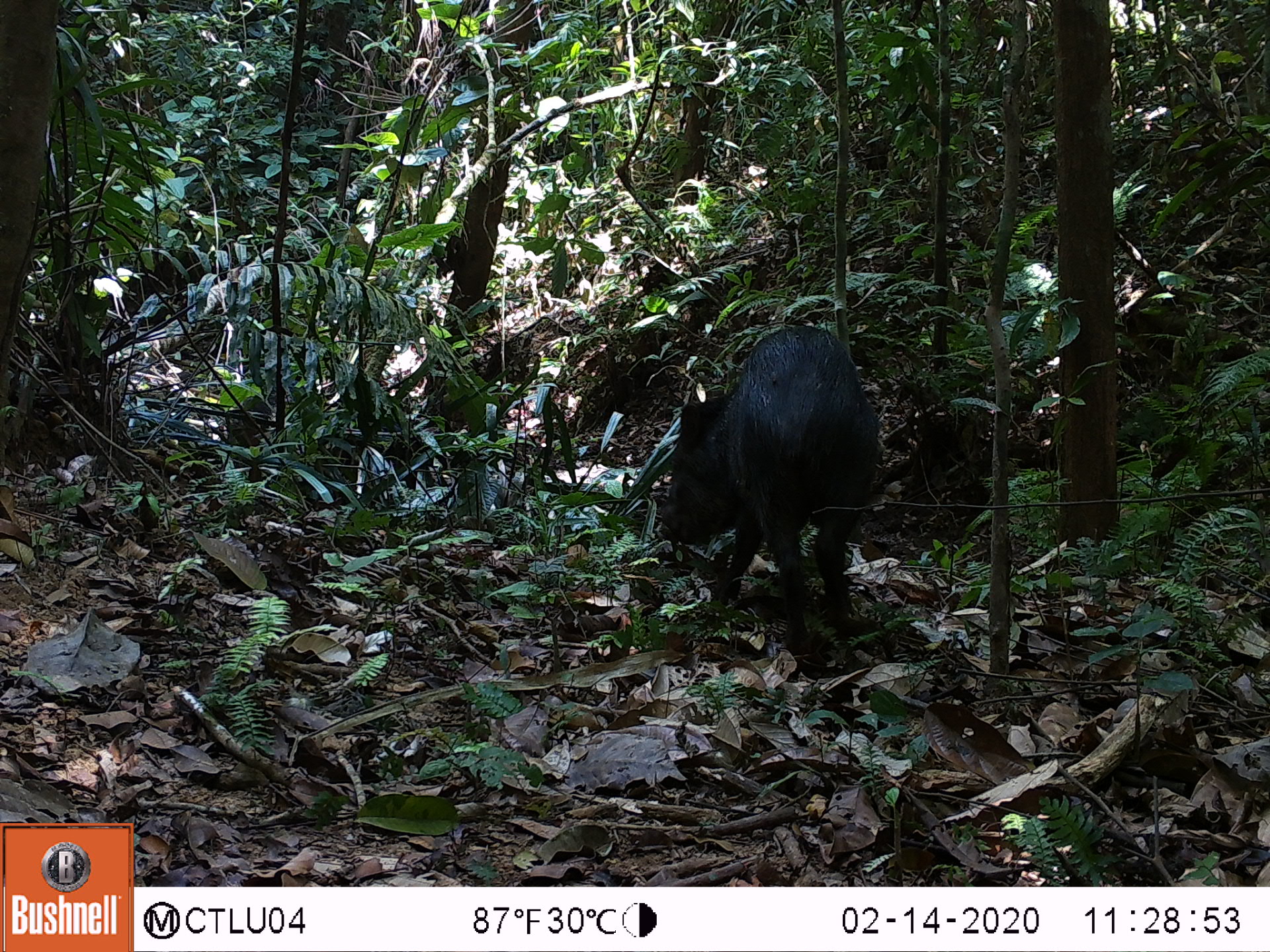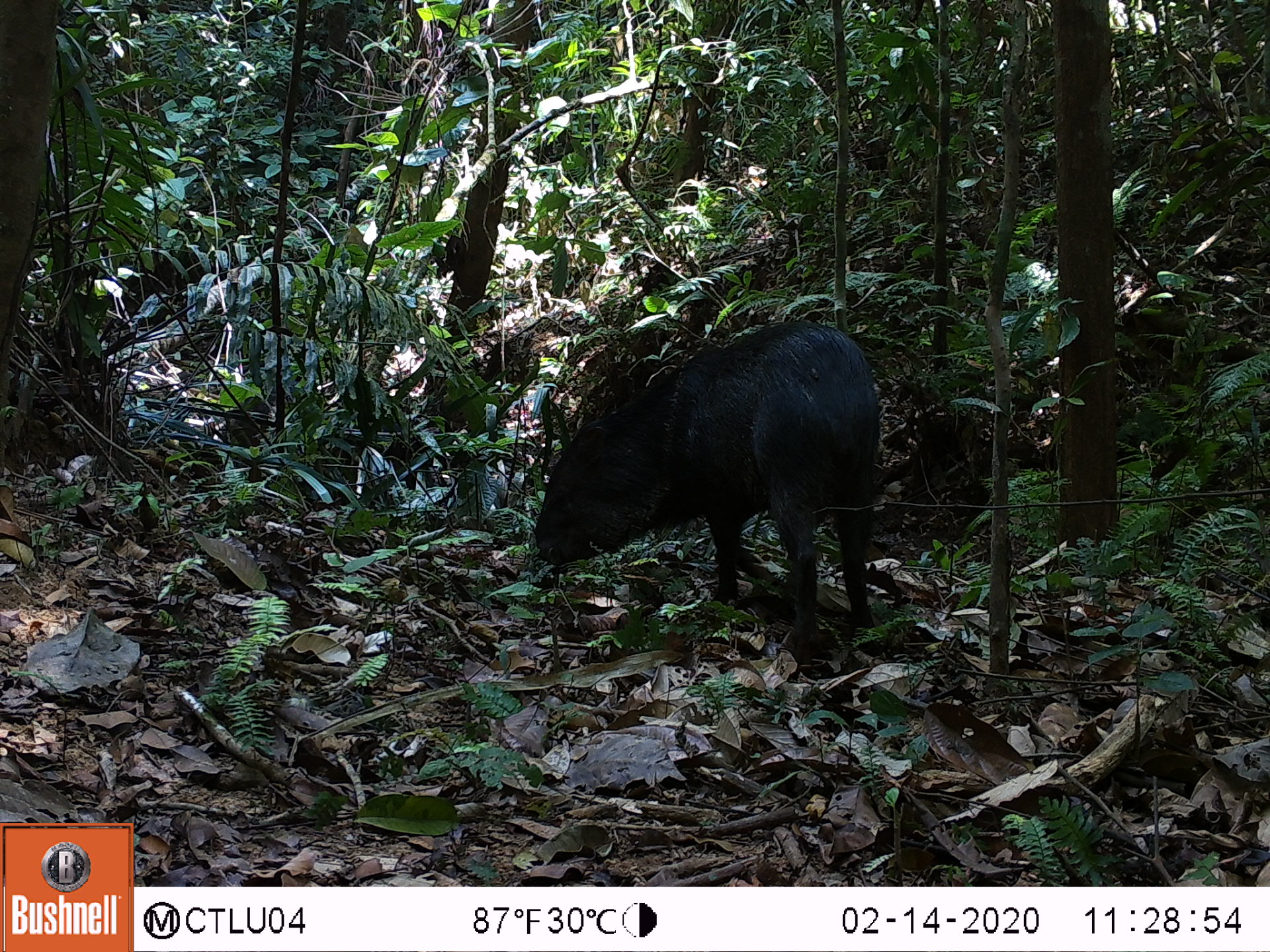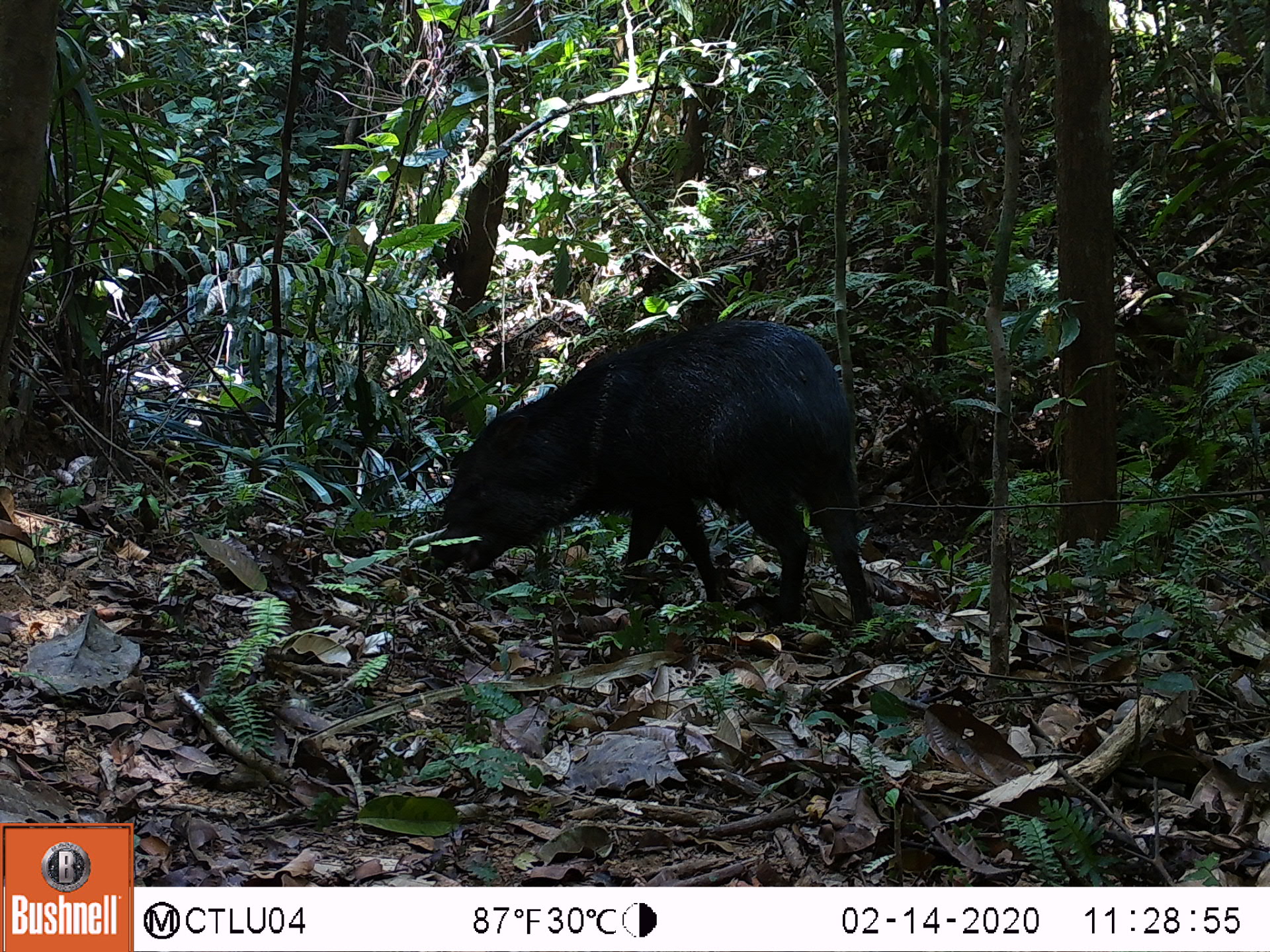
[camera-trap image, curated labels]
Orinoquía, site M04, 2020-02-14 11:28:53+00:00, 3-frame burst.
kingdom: Animalia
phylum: Chordata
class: Mammalia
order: Artiodactyla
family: Tayassuidae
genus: Pecari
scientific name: Pecari tajacu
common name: collared peccary